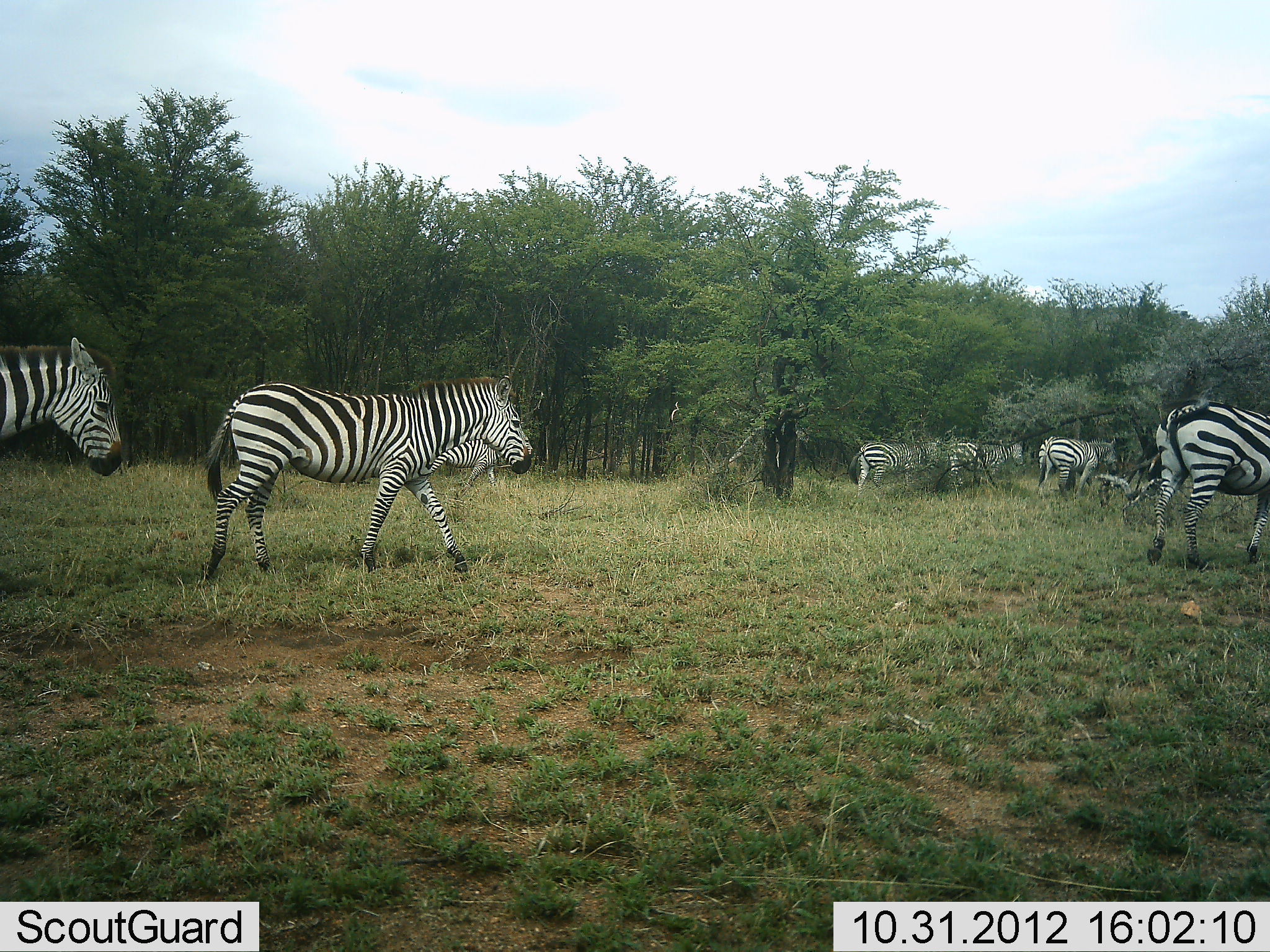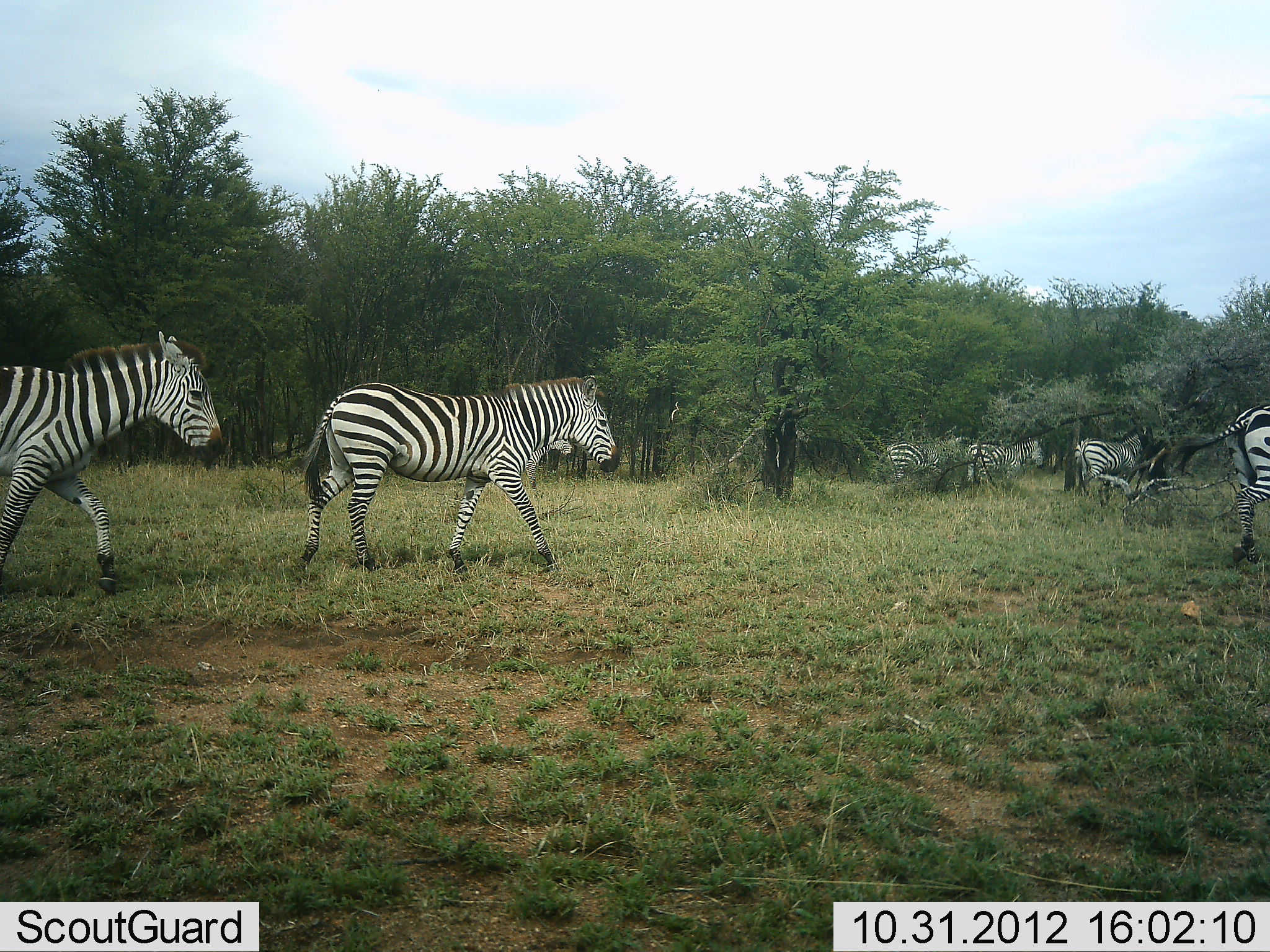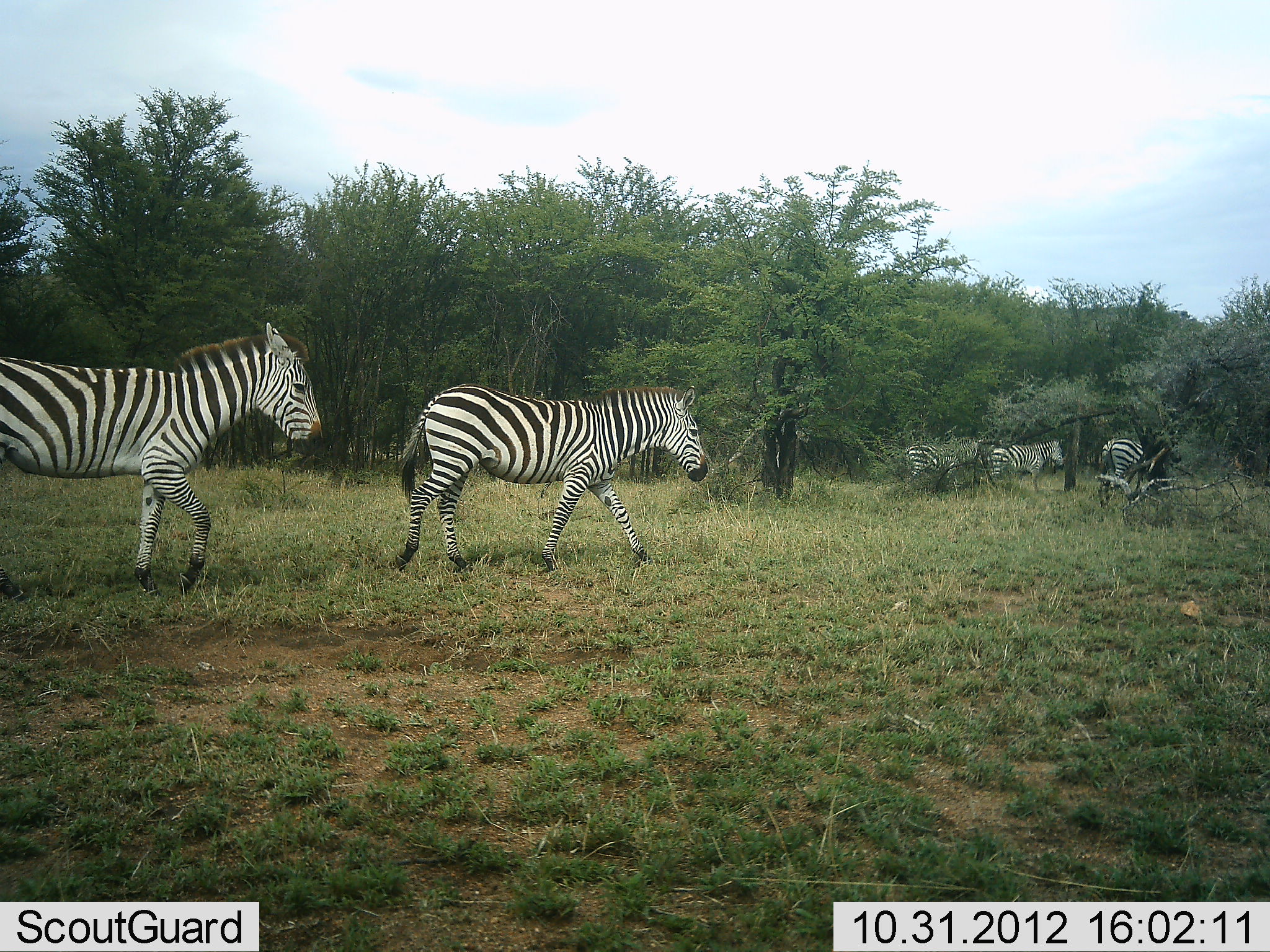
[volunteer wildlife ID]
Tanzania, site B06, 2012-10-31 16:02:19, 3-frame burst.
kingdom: Animalia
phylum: Chordata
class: Mammalia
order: Perissodactyla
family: Equidae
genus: Equus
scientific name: Equus quagga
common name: plains zebra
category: zebra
Zebra (plains zebra) (Equus quagga), count 6. Behavior (volunteer vote fractions): standing 0%, resting 0%, moving 100%, interacting 0%. Young present (vote fraction): 0%. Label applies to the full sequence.